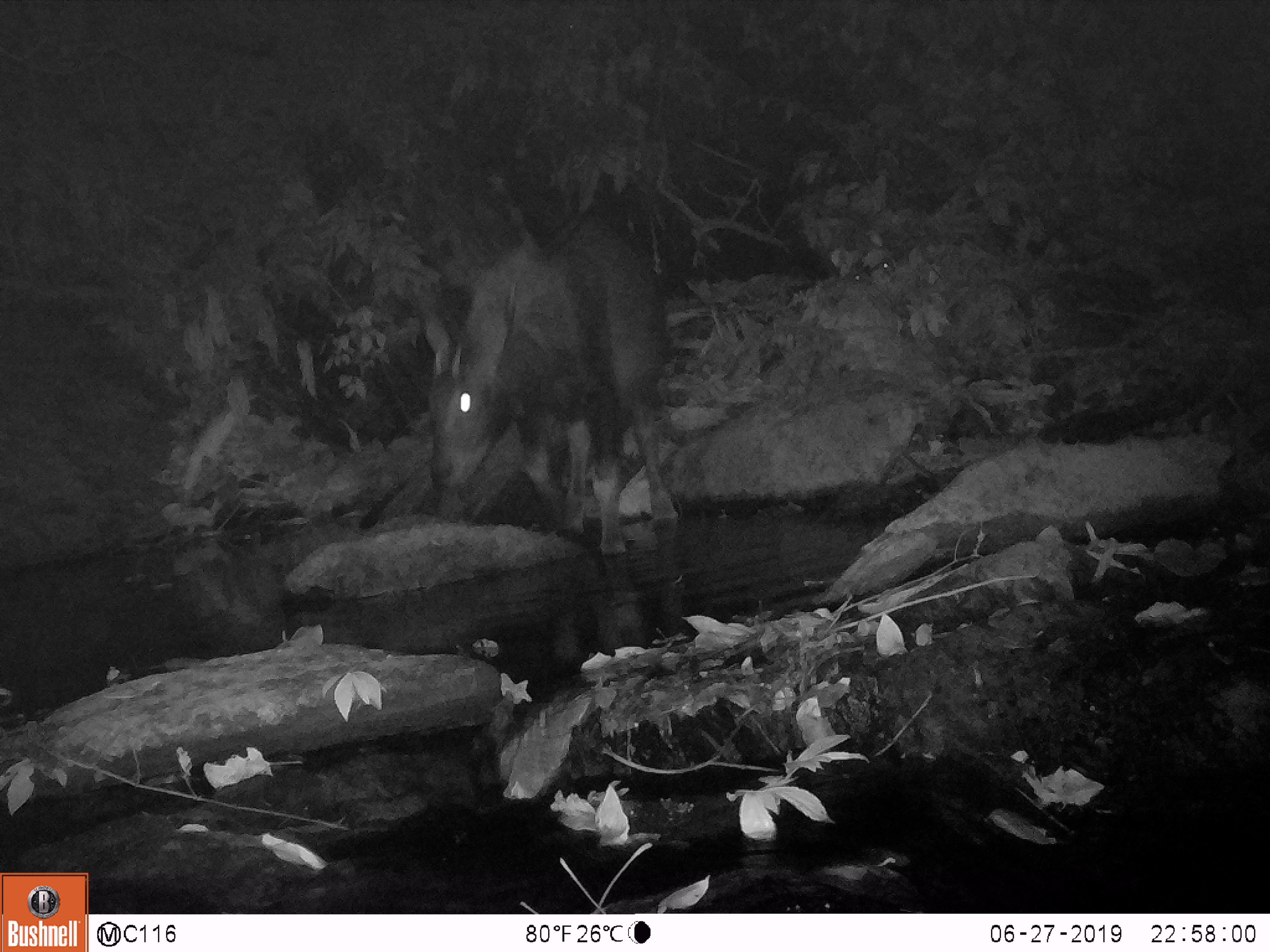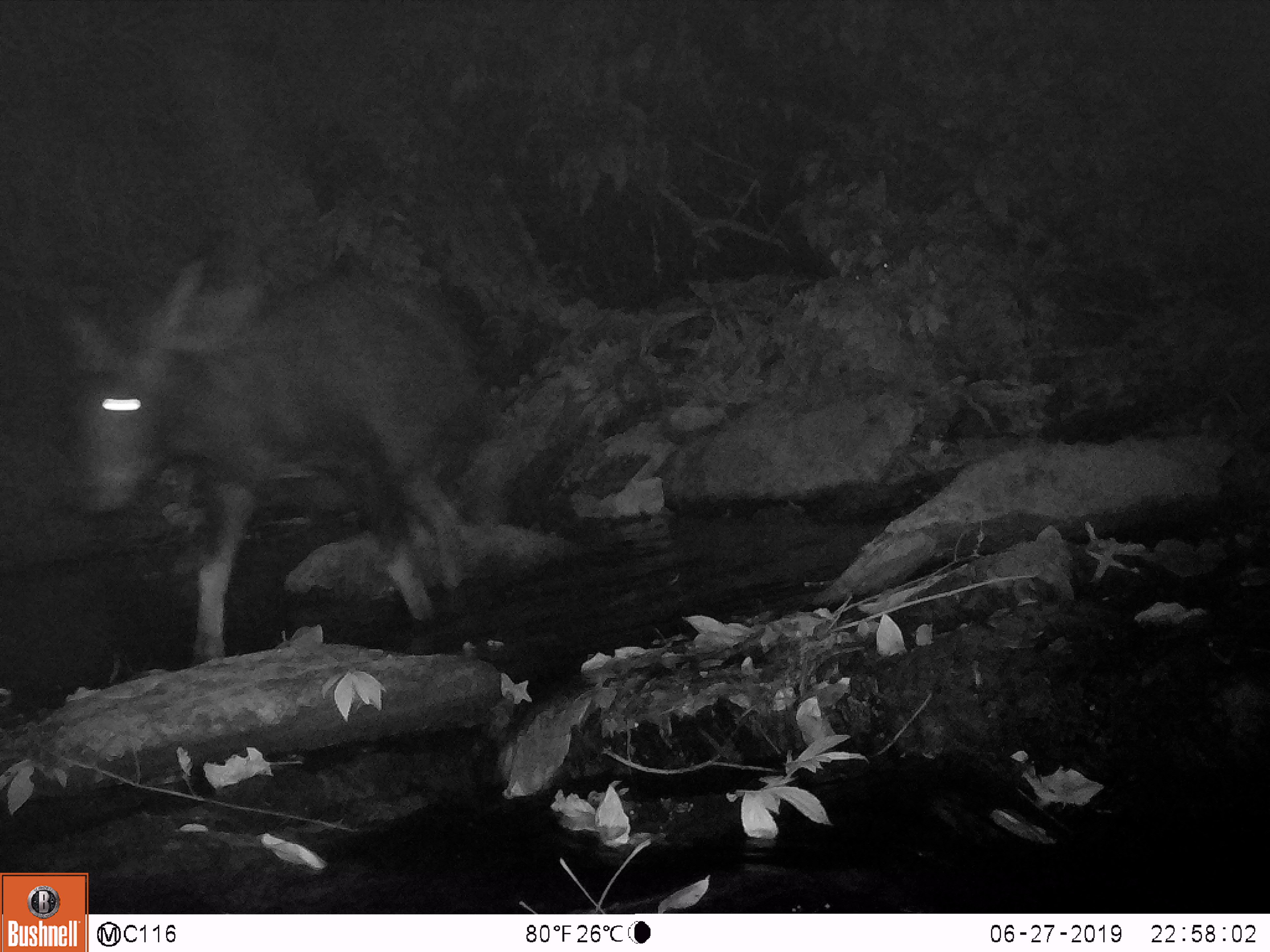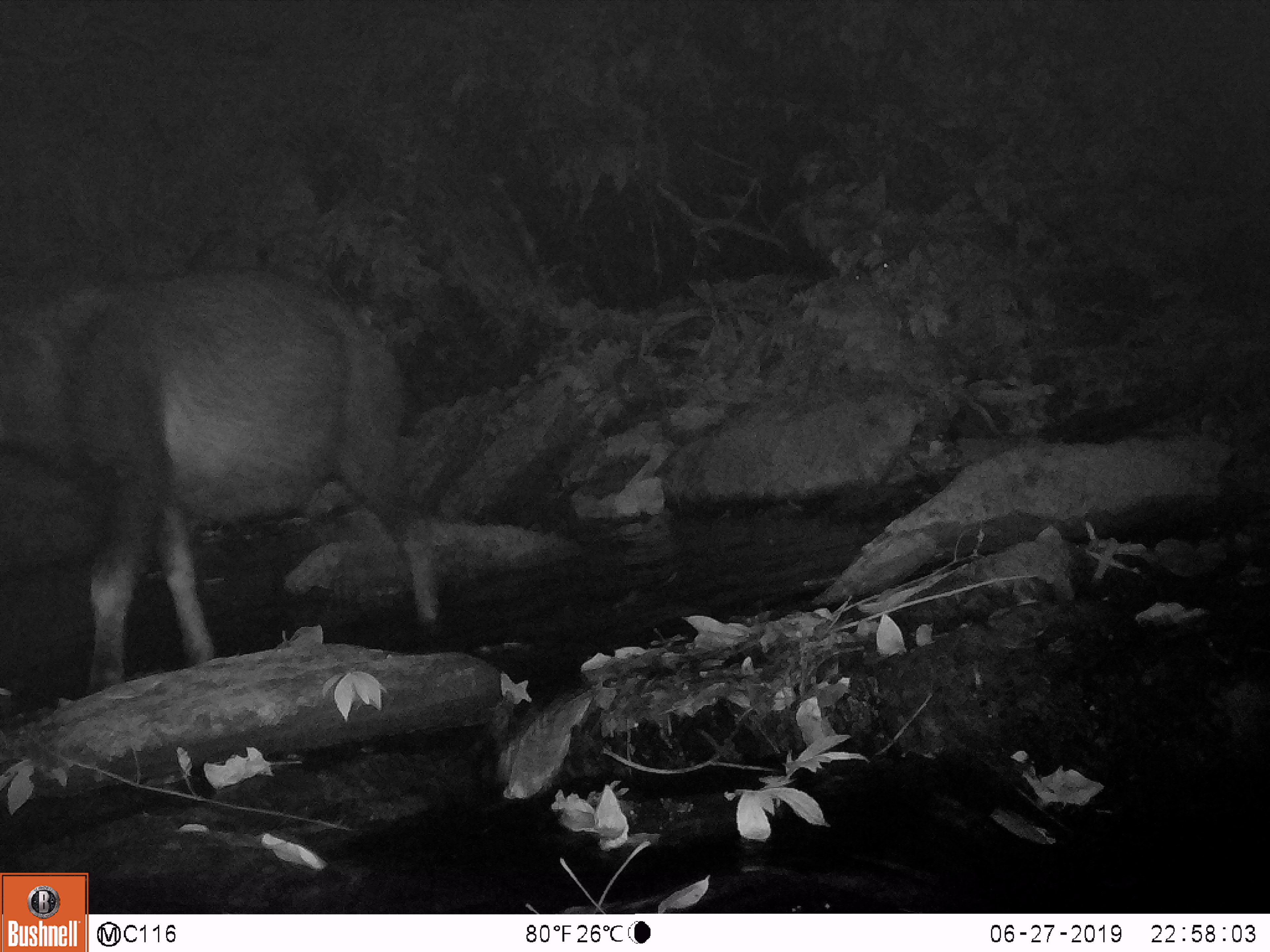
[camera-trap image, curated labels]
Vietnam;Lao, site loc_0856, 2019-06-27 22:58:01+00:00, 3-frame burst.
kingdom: Animalia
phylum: Chordata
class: Mammalia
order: Artiodactyla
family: Bovidae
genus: Capricornis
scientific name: Capricornis sumatraensis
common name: chinese serow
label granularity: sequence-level